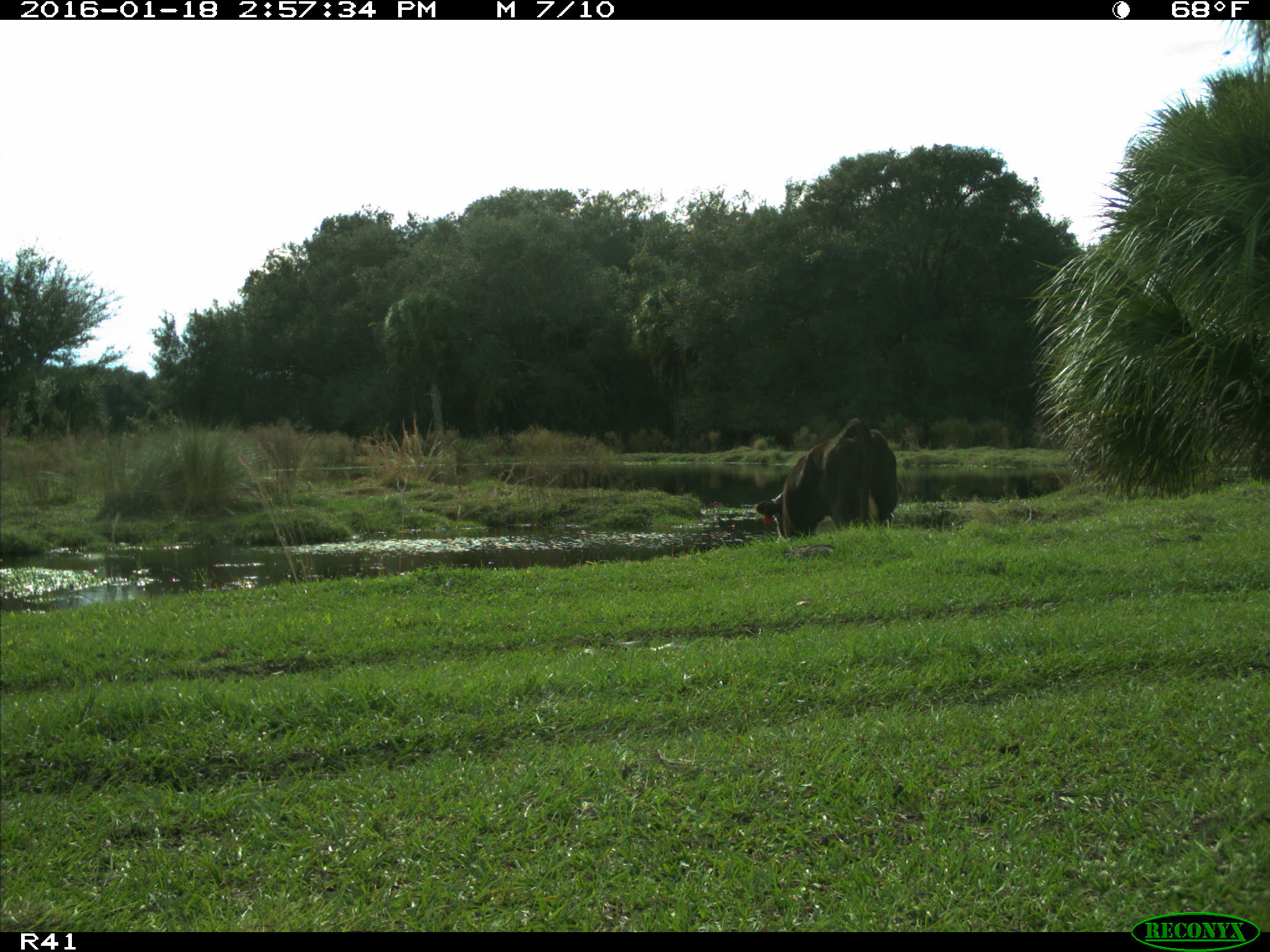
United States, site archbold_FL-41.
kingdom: Animalia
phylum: Chordata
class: Mammalia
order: Artiodactyla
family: Bovidae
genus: Bos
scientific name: Bos taurus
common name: domestic cow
Bos taurus (domestic cow).